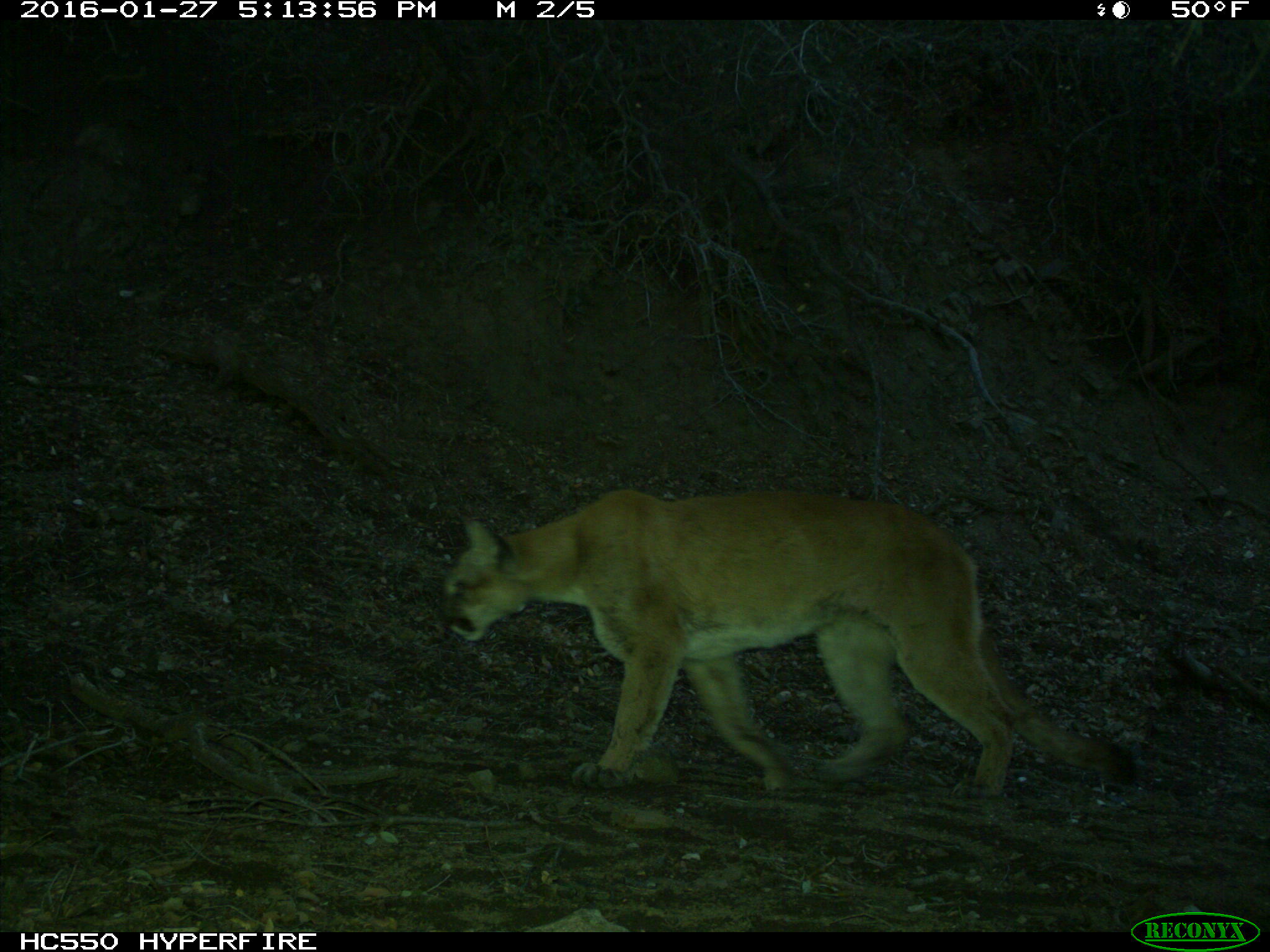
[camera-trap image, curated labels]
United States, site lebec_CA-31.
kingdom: Animalia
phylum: Chordata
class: Mammalia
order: Carnivora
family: Felidae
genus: Puma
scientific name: Puma concolor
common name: mountain lion